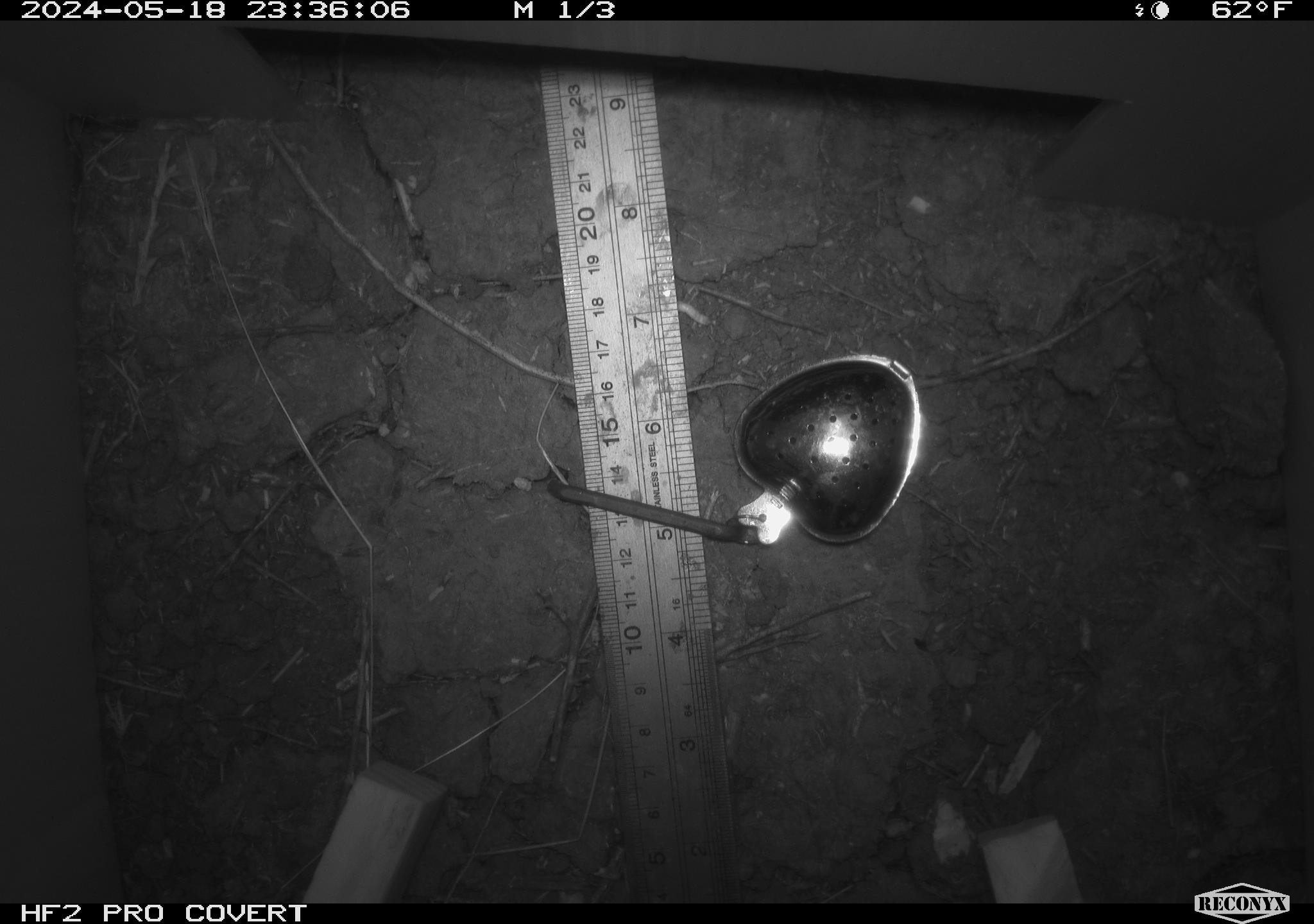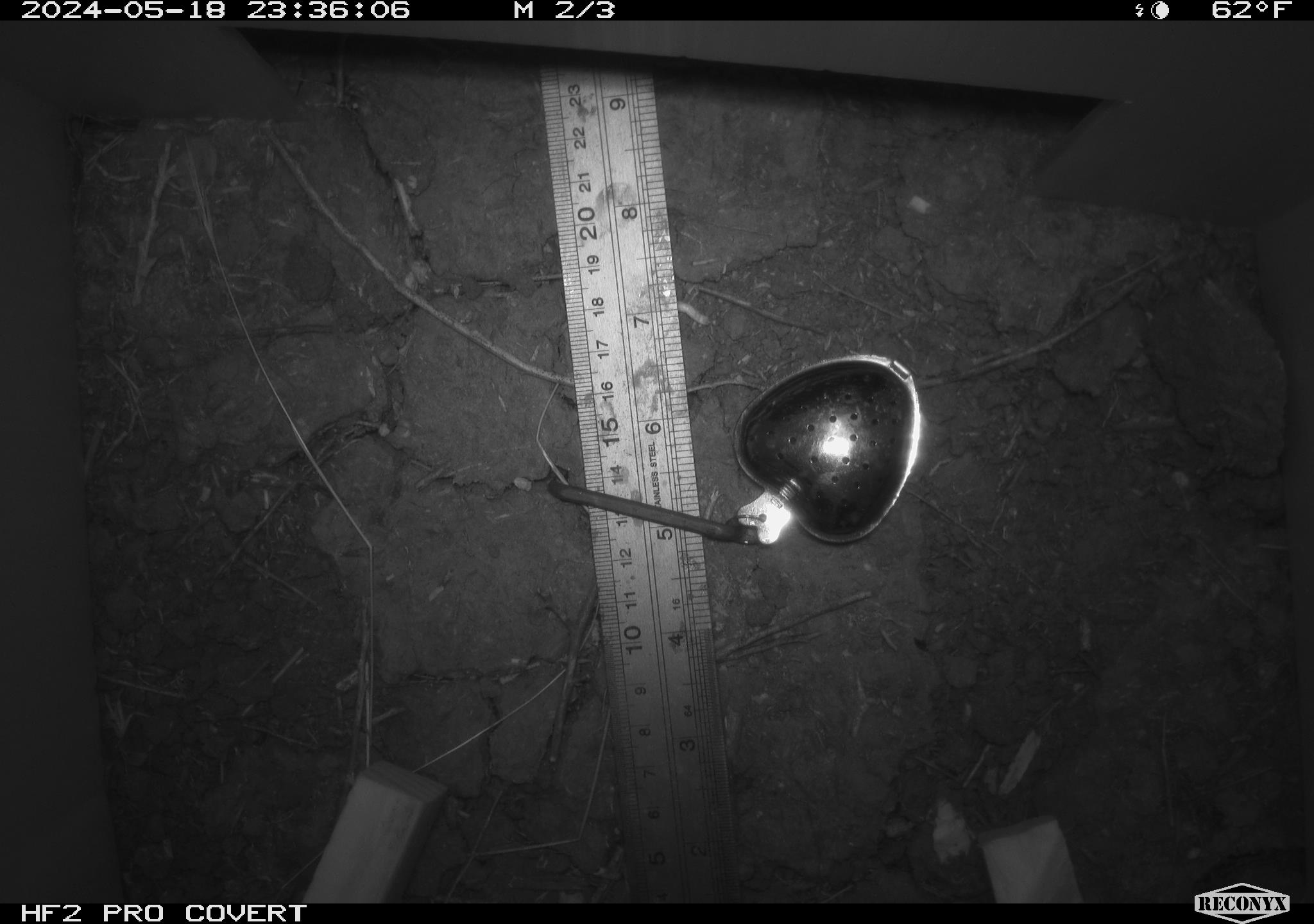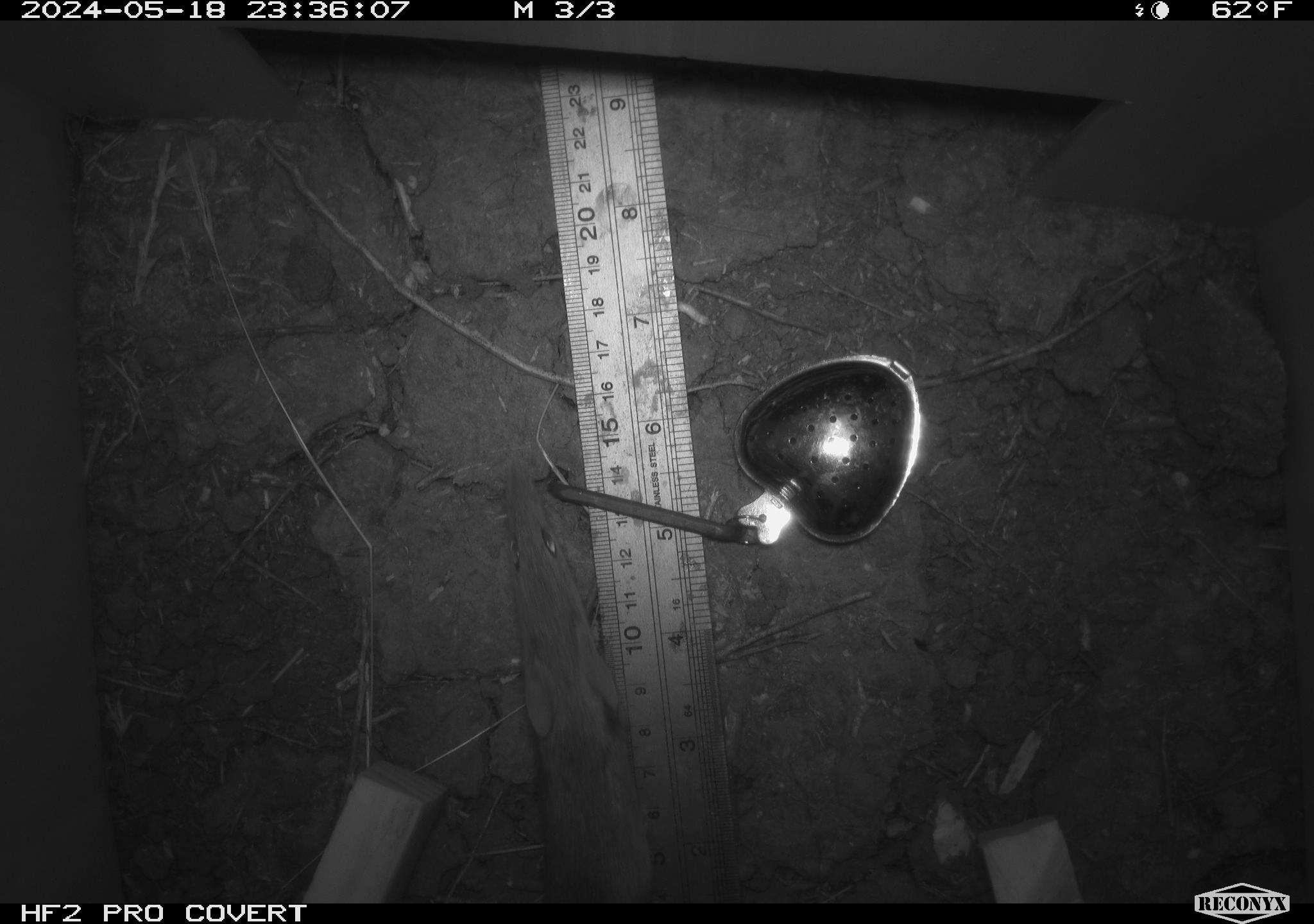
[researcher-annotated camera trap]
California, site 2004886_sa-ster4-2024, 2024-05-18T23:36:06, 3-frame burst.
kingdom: Animalia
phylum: Chordata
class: Mammalia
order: Rodentia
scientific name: Rodentia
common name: mouse species